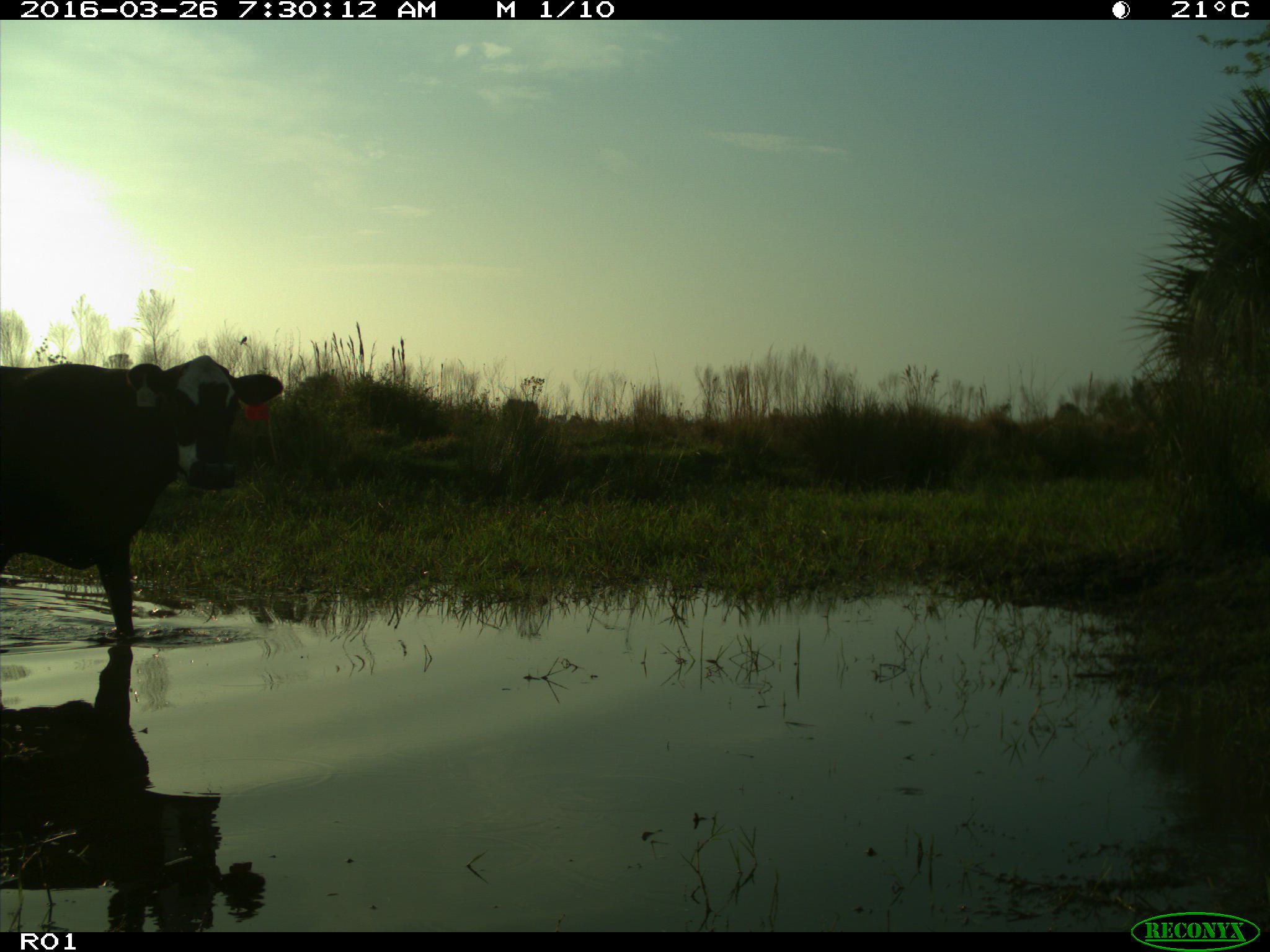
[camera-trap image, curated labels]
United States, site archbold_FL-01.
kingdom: Animalia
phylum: Chordata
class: Mammalia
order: Artiodactyla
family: Bovidae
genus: Bos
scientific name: Bos taurus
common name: domestic cow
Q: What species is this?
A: Bos taurus (domestic cow).